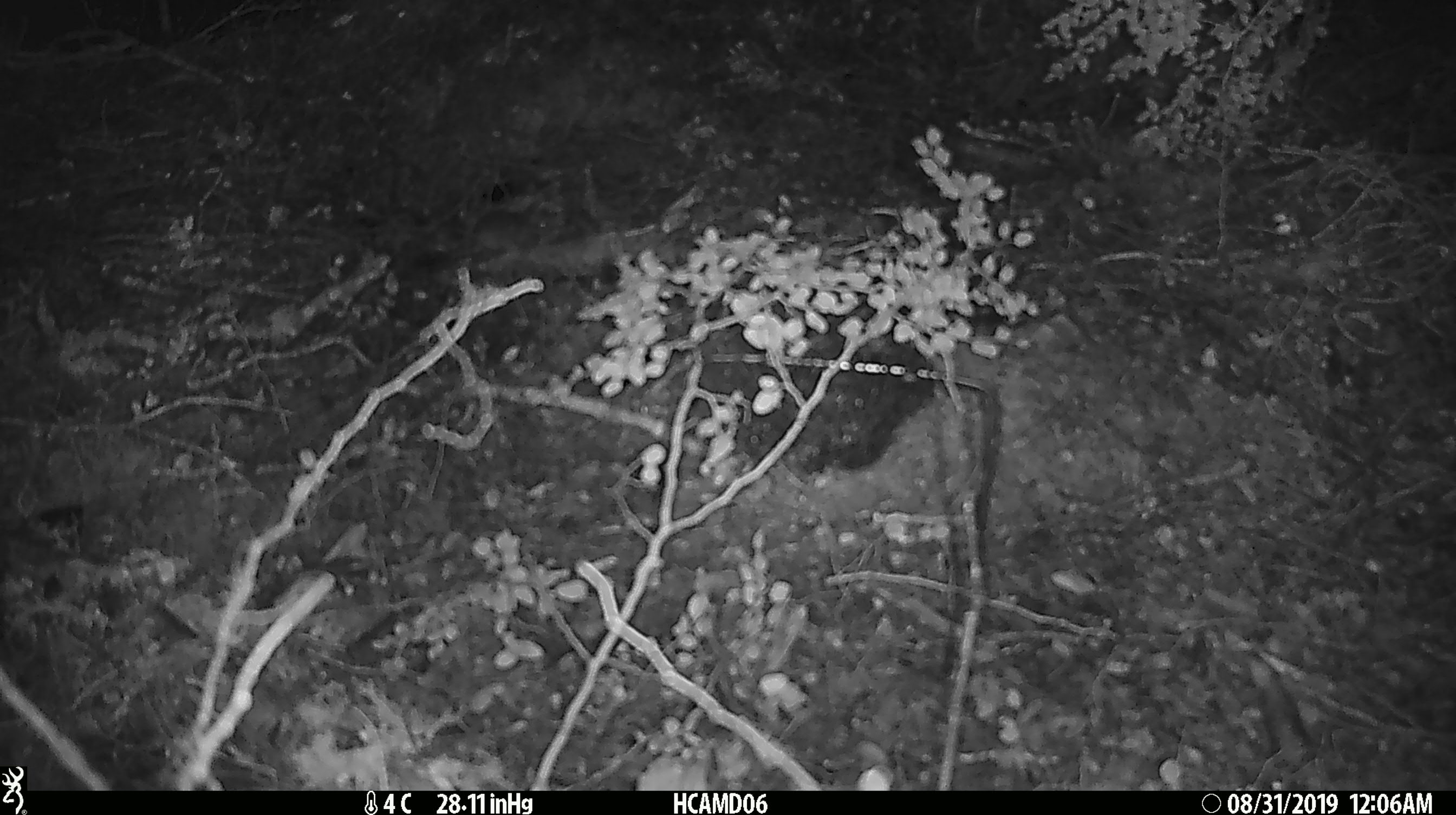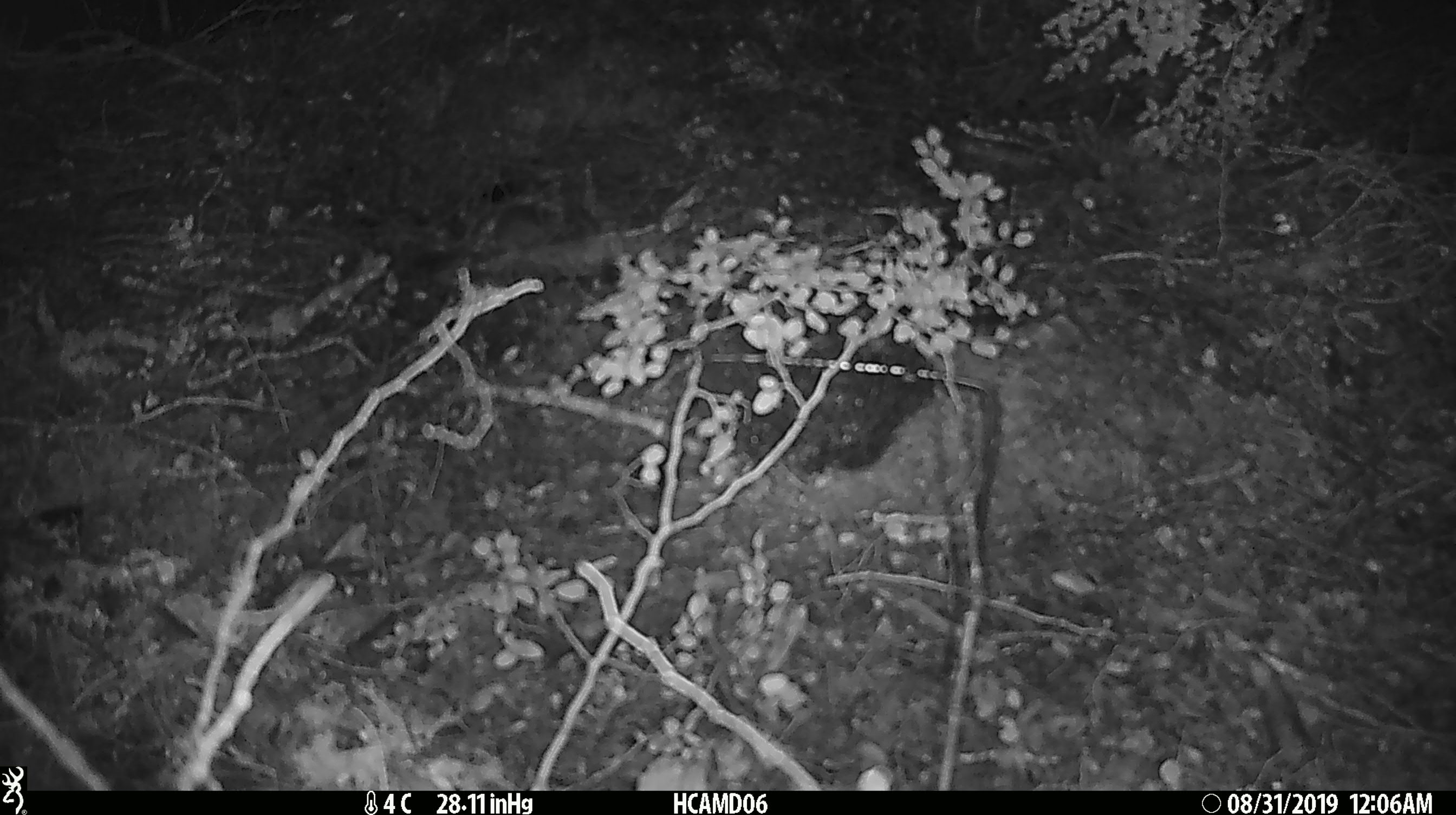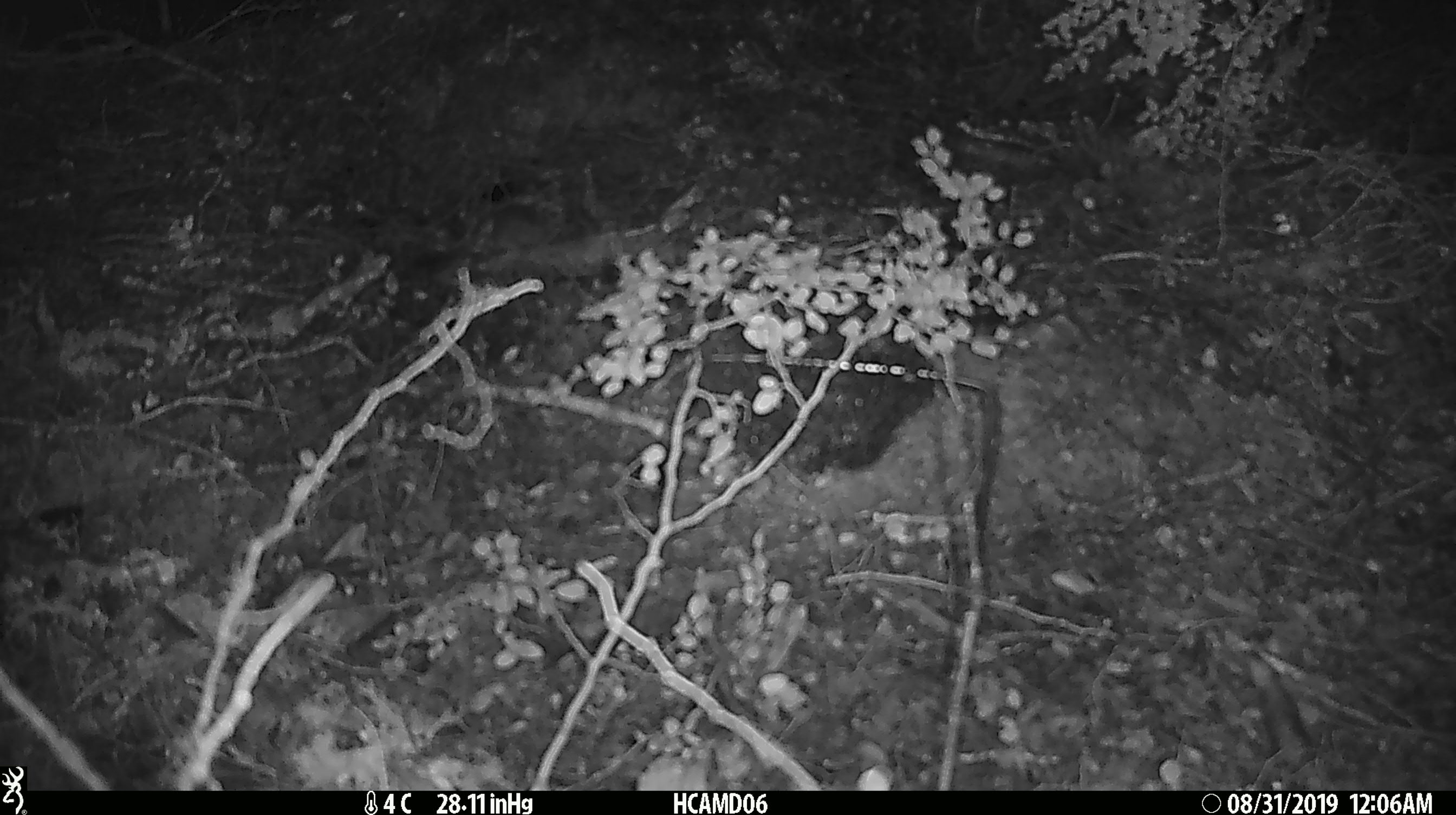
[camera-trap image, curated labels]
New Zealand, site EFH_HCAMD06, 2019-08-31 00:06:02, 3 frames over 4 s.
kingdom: Animalia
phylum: Chordata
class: Mammalia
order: Rodentia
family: Muridae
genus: Mus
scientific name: Mus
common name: mouse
Mouse (Mus).